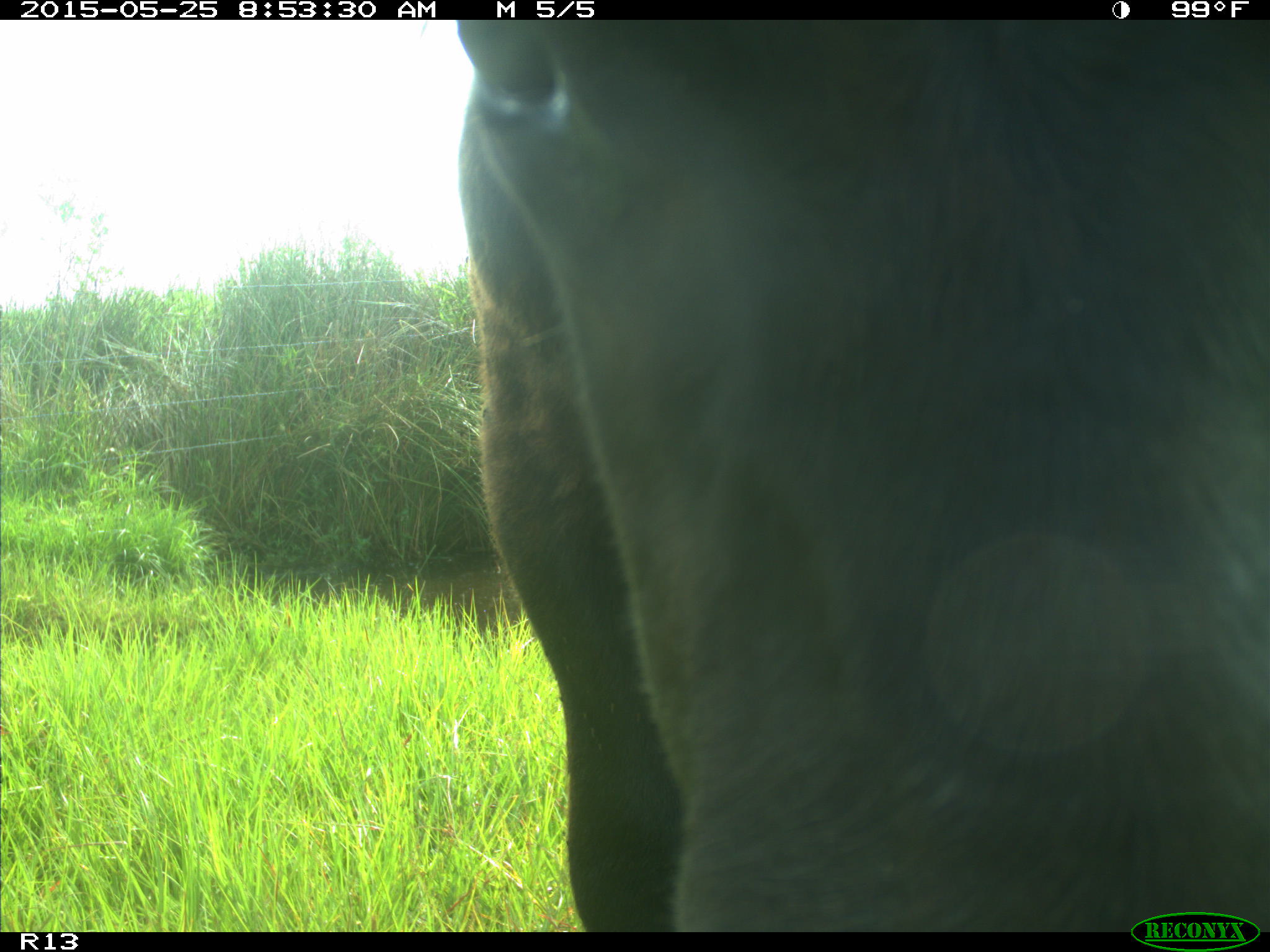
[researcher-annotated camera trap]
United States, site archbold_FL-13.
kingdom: Animalia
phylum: Chordata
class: Mammalia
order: Artiodactyla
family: Bovidae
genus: Bos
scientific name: Bos taurus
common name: domestic cow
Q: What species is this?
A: Bos taurus (domestic cow).